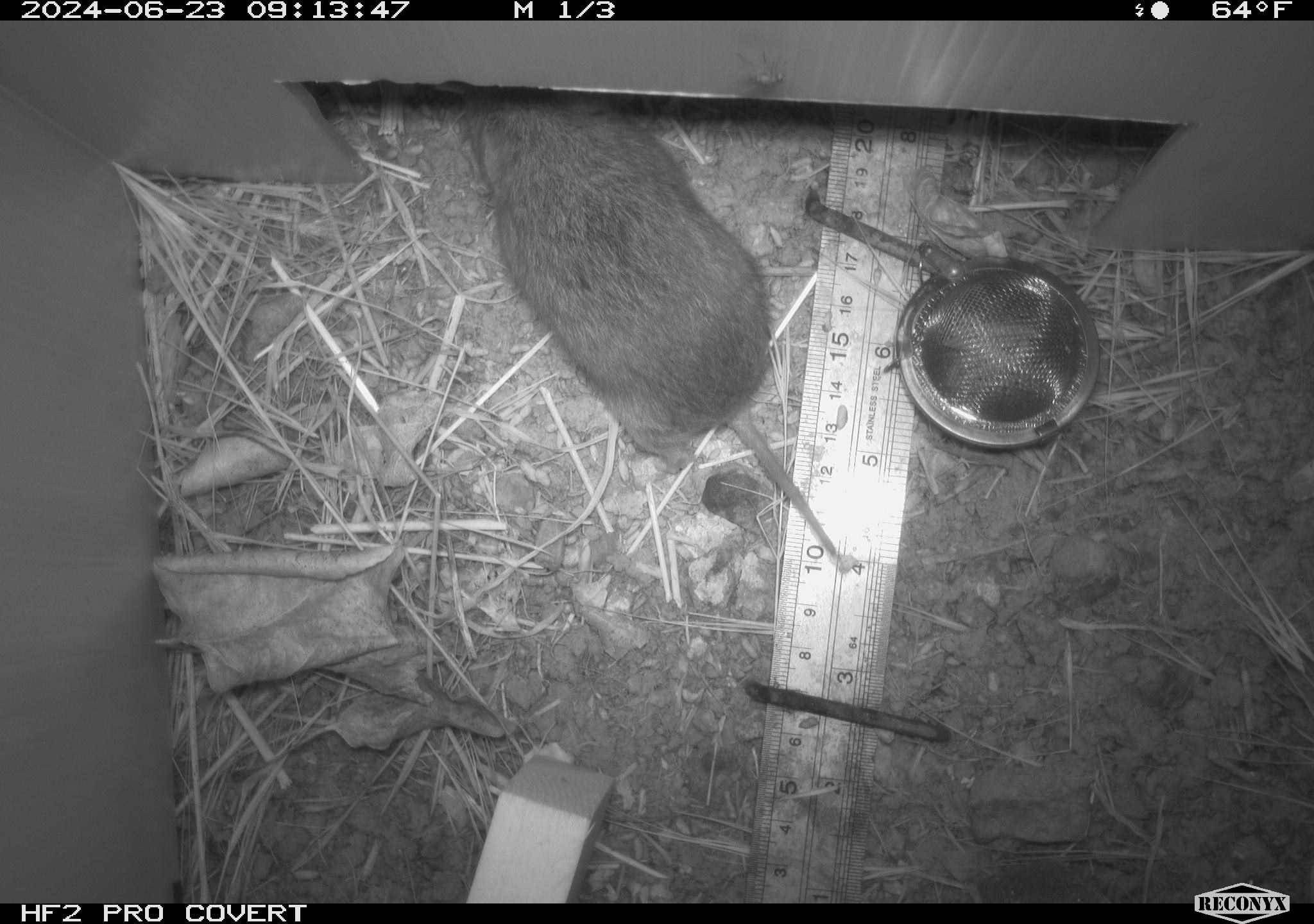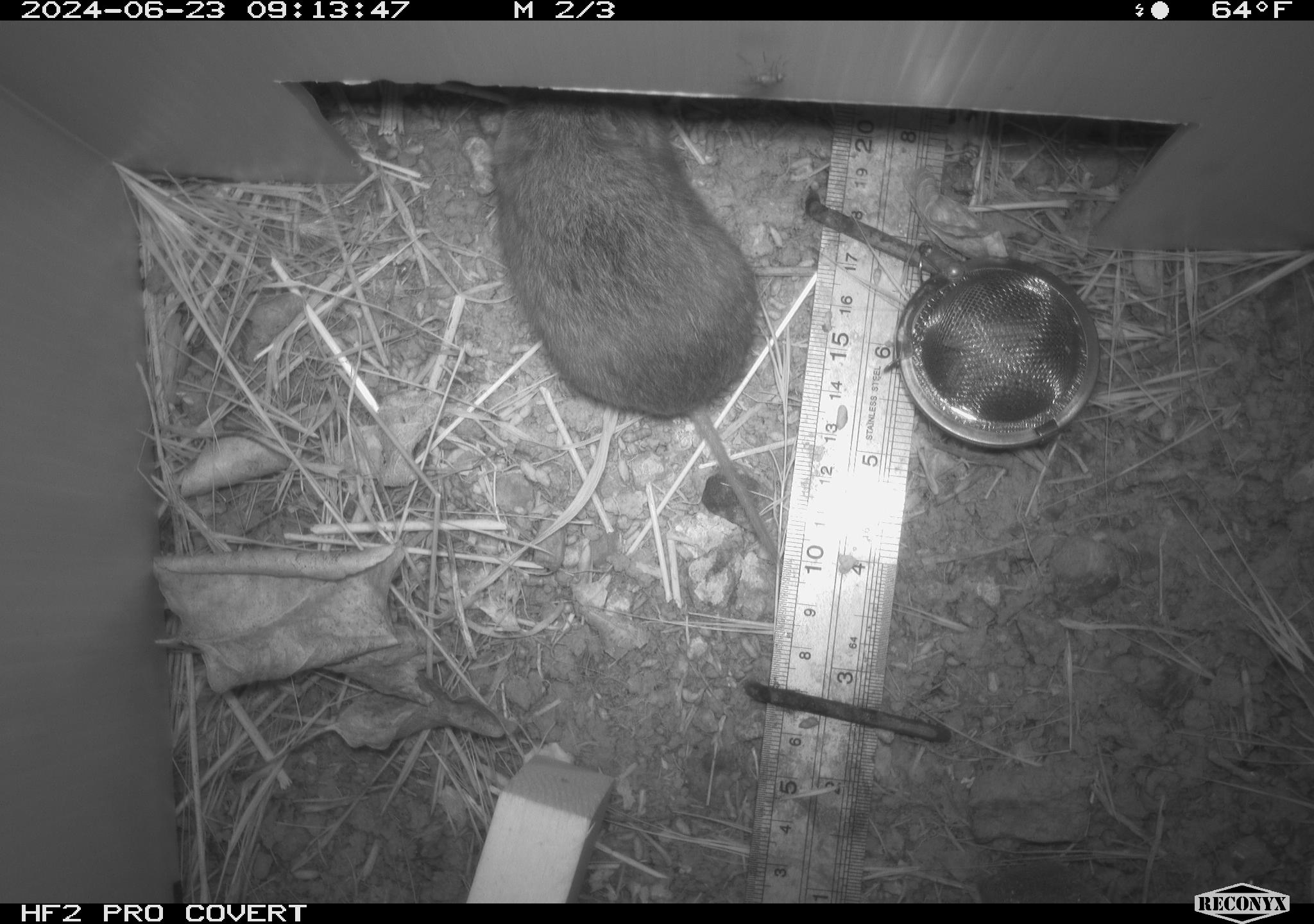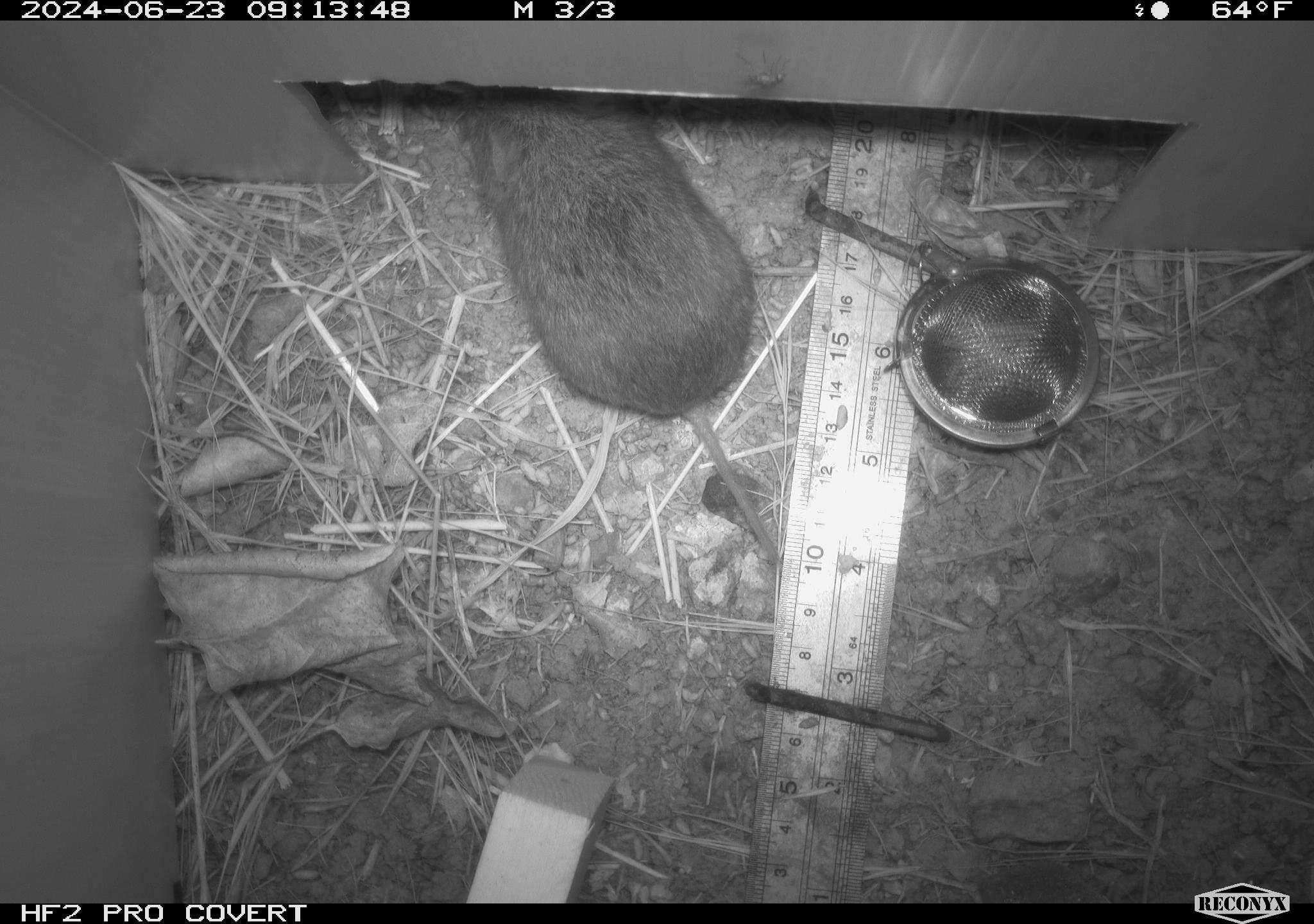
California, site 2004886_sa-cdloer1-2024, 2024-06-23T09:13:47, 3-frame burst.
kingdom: Animalia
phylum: Chordata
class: Mammalia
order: Rodentia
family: Cricetidae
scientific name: Arvicolinae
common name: voles, lemmings, and muskrats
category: arvicolinae subfamily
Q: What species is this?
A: Arvicolinae subfamily (voles, lemmings, and muskrats) (Arvicolinae).